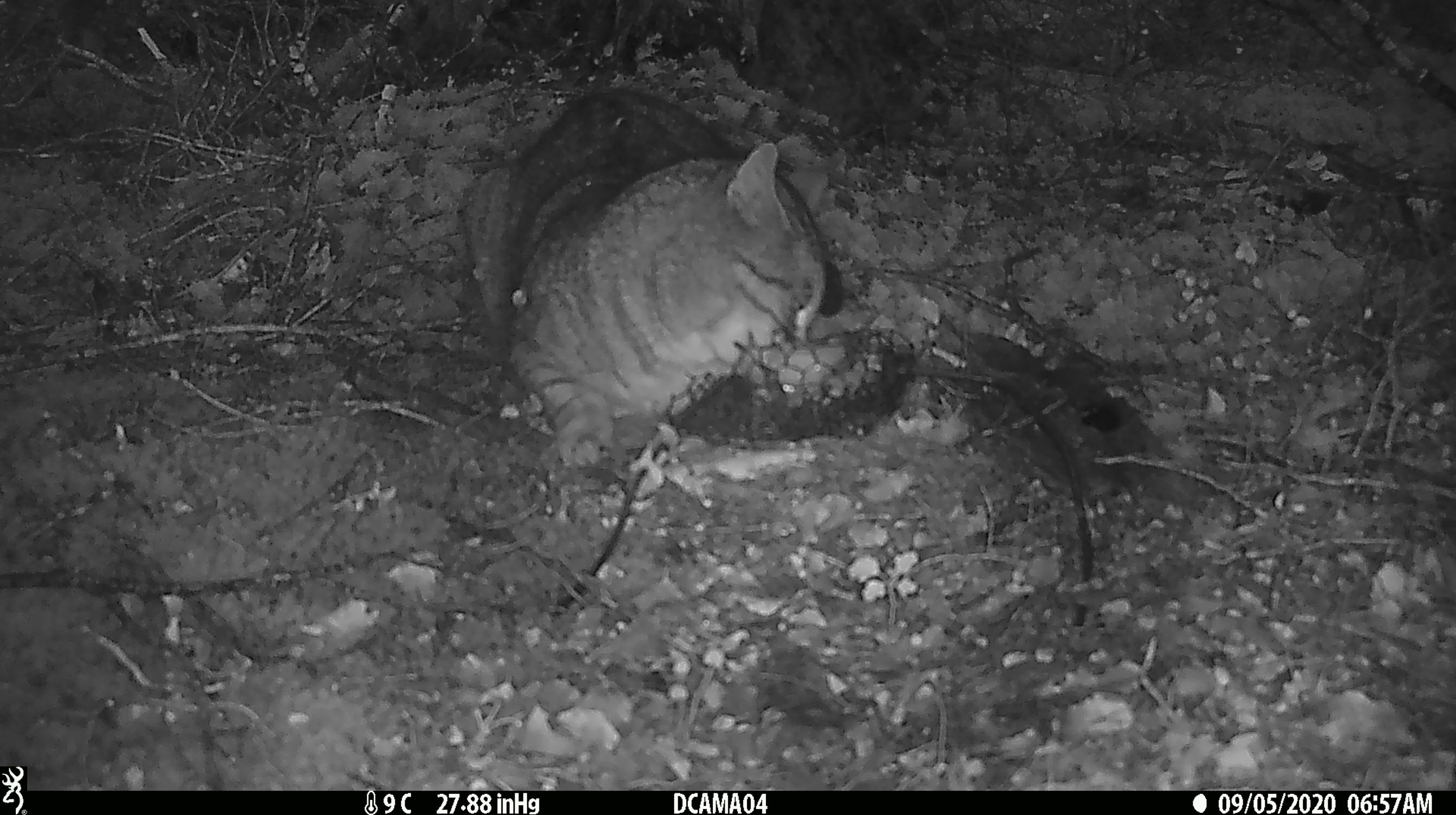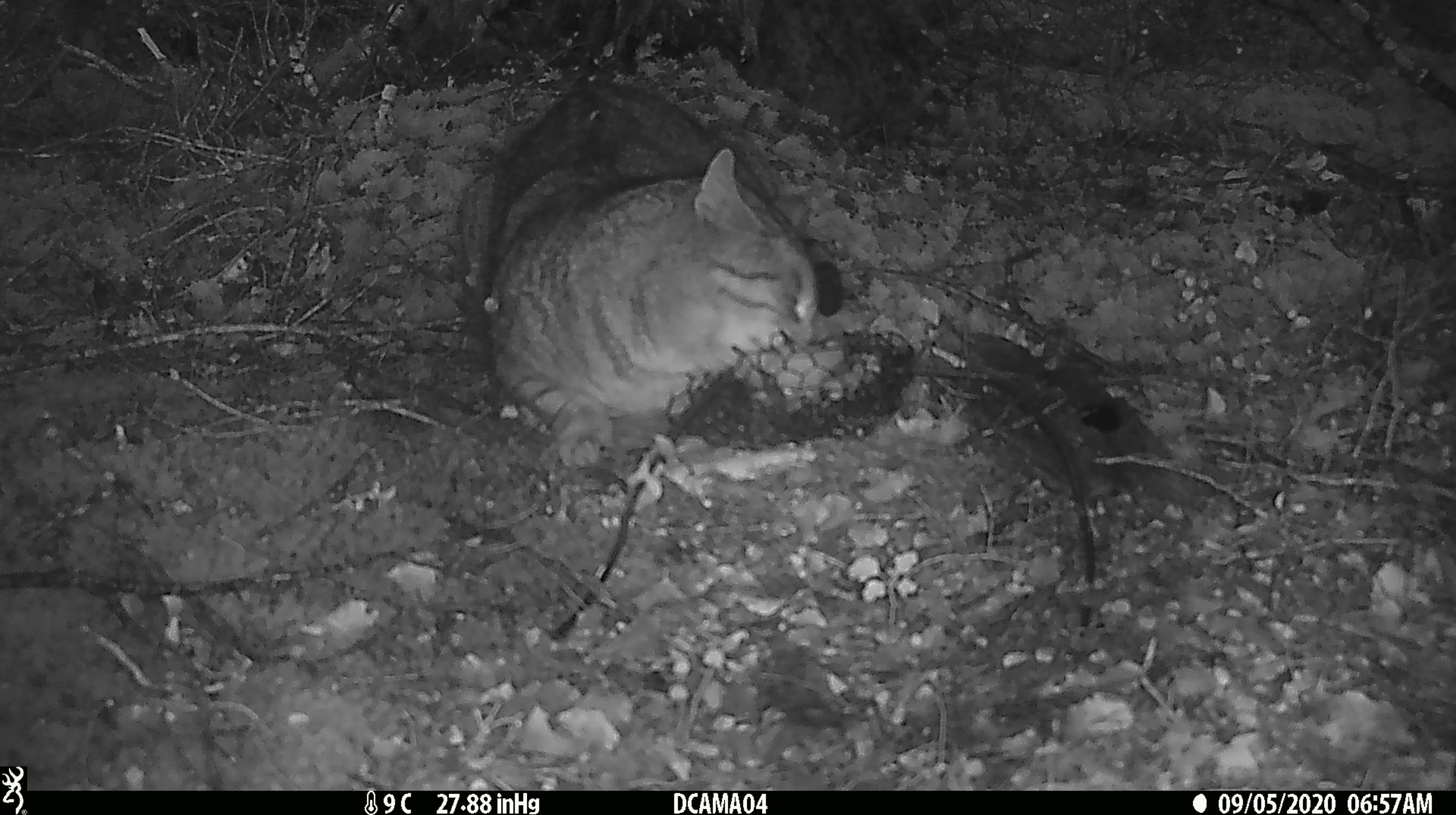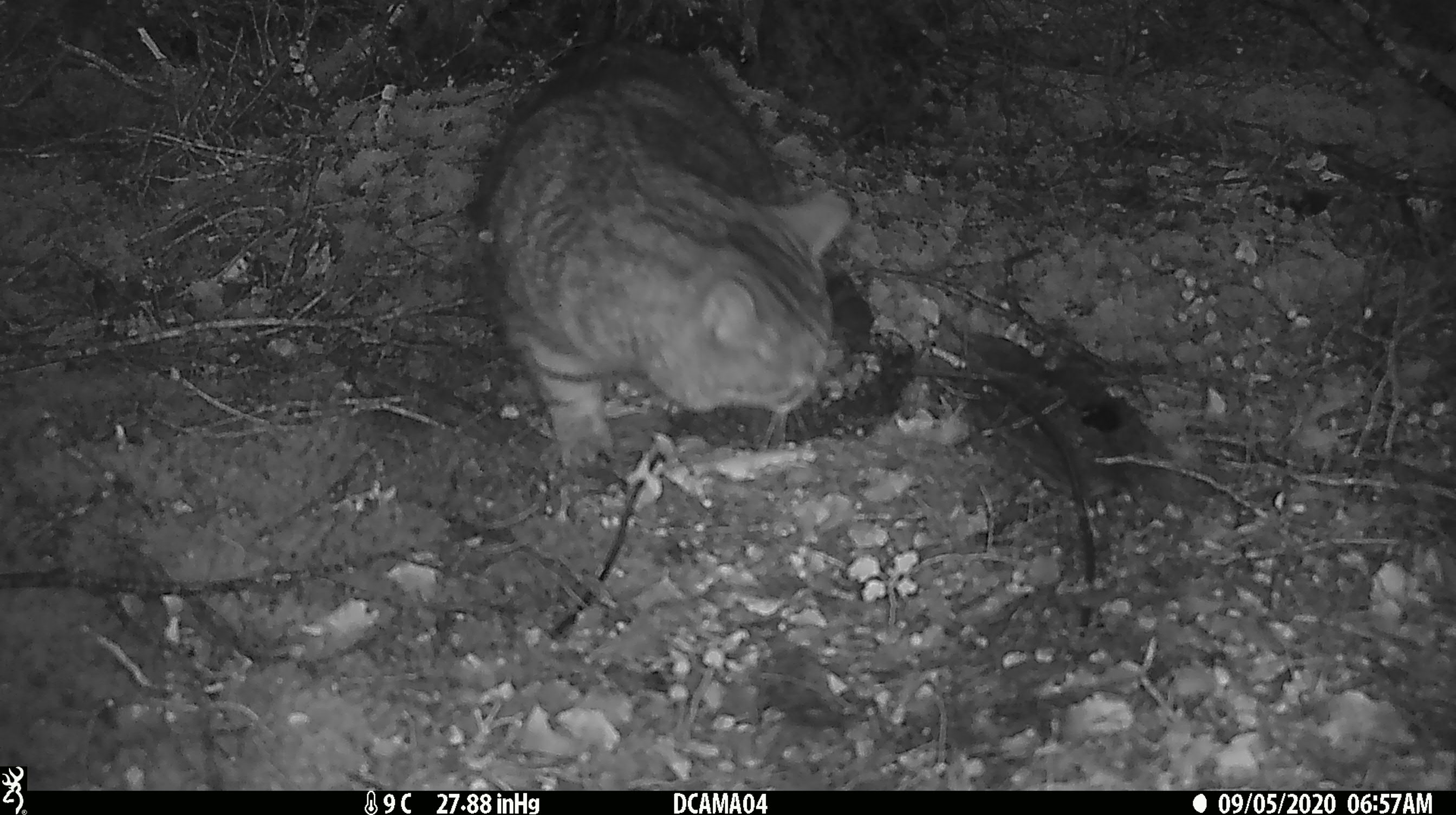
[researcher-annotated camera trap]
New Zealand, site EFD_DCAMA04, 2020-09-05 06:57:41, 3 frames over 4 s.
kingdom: Animalia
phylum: Chordata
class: Mammalia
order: Carnivora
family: Felidae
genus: Felis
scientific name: Felis catus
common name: domestic cat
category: cat